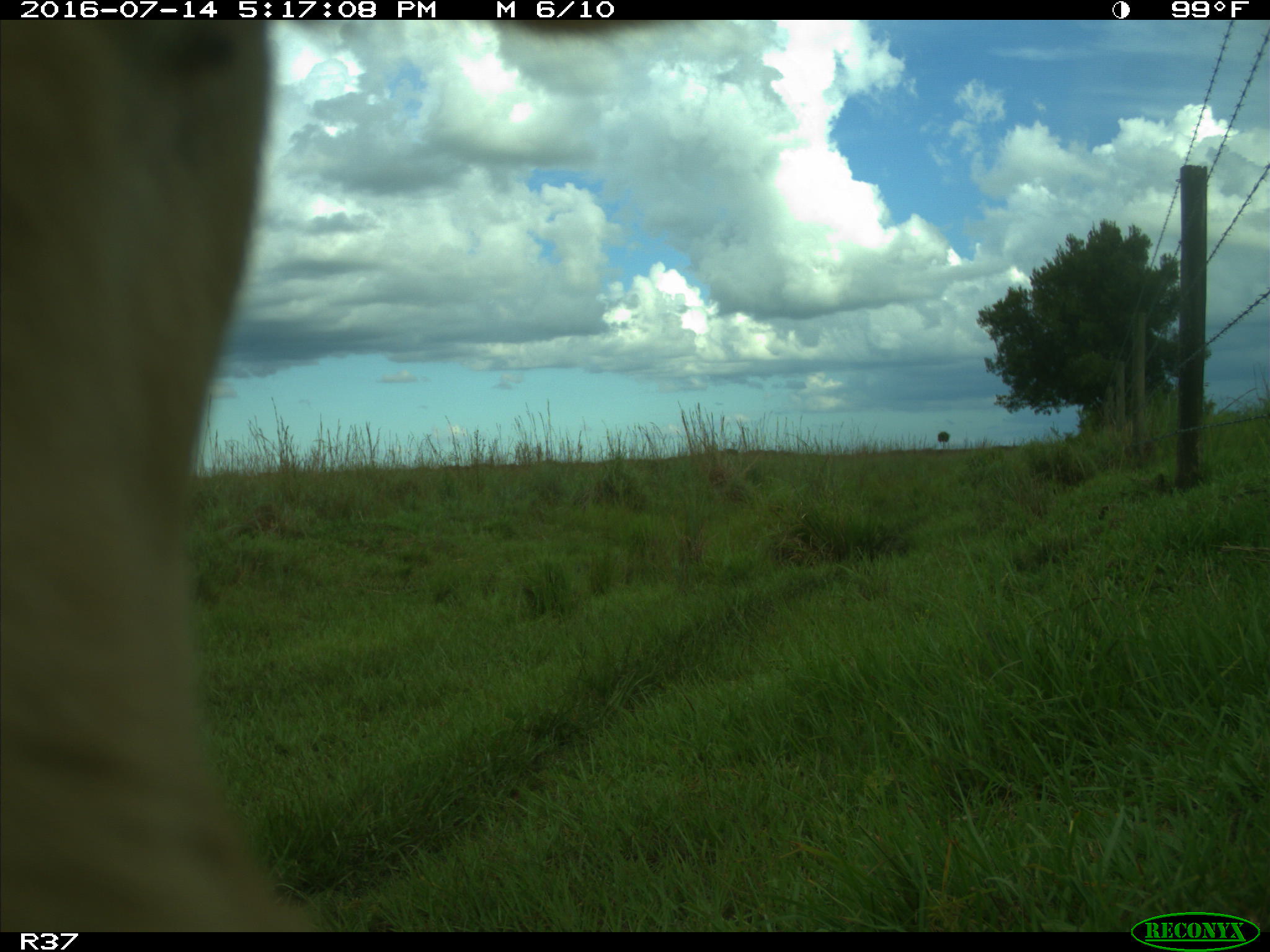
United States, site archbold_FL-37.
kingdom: Animalia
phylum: Chordata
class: Mammalia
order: Artiodactyla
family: Bovidae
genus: Bos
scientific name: Bos taurus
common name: domestic cow